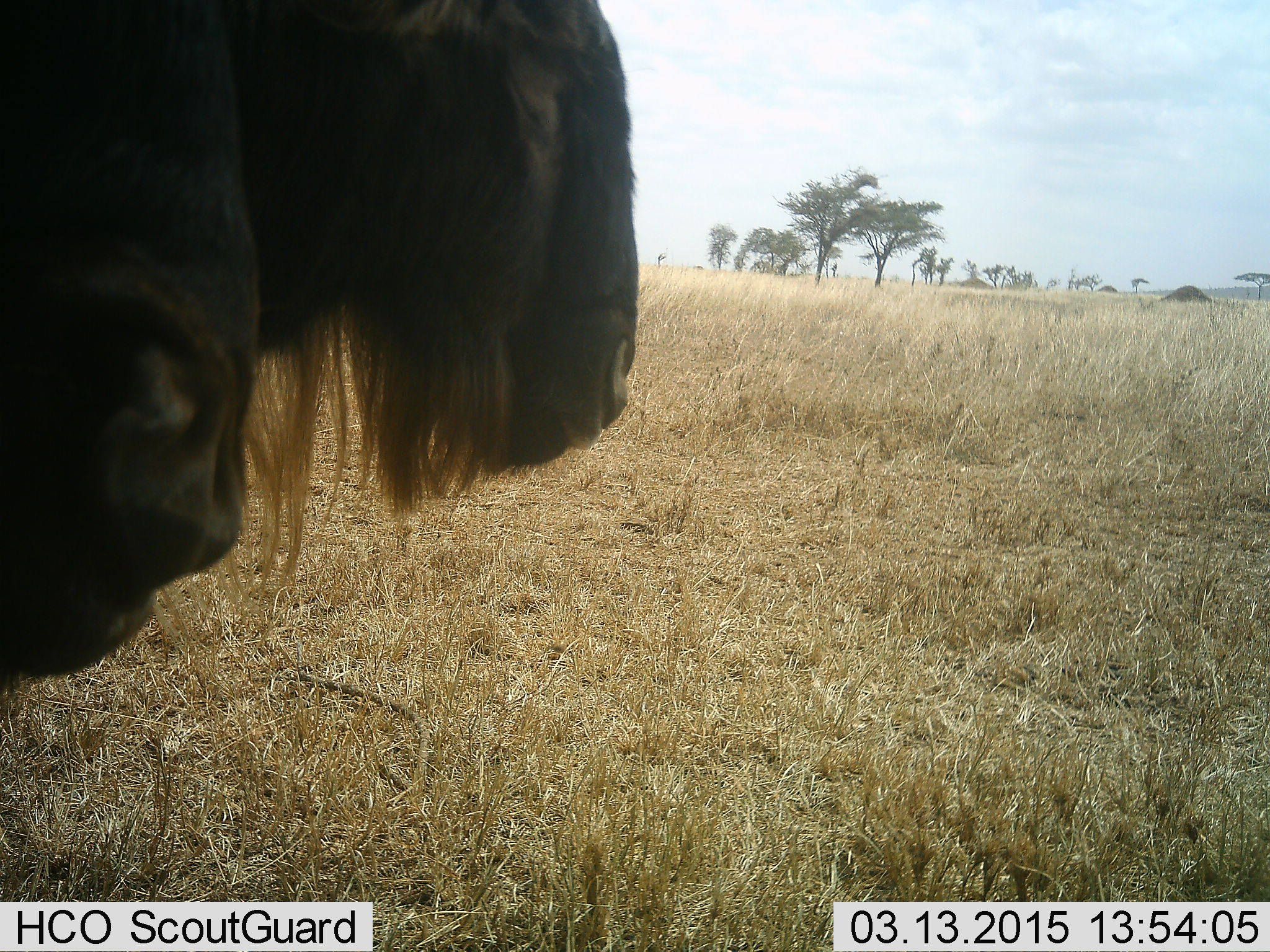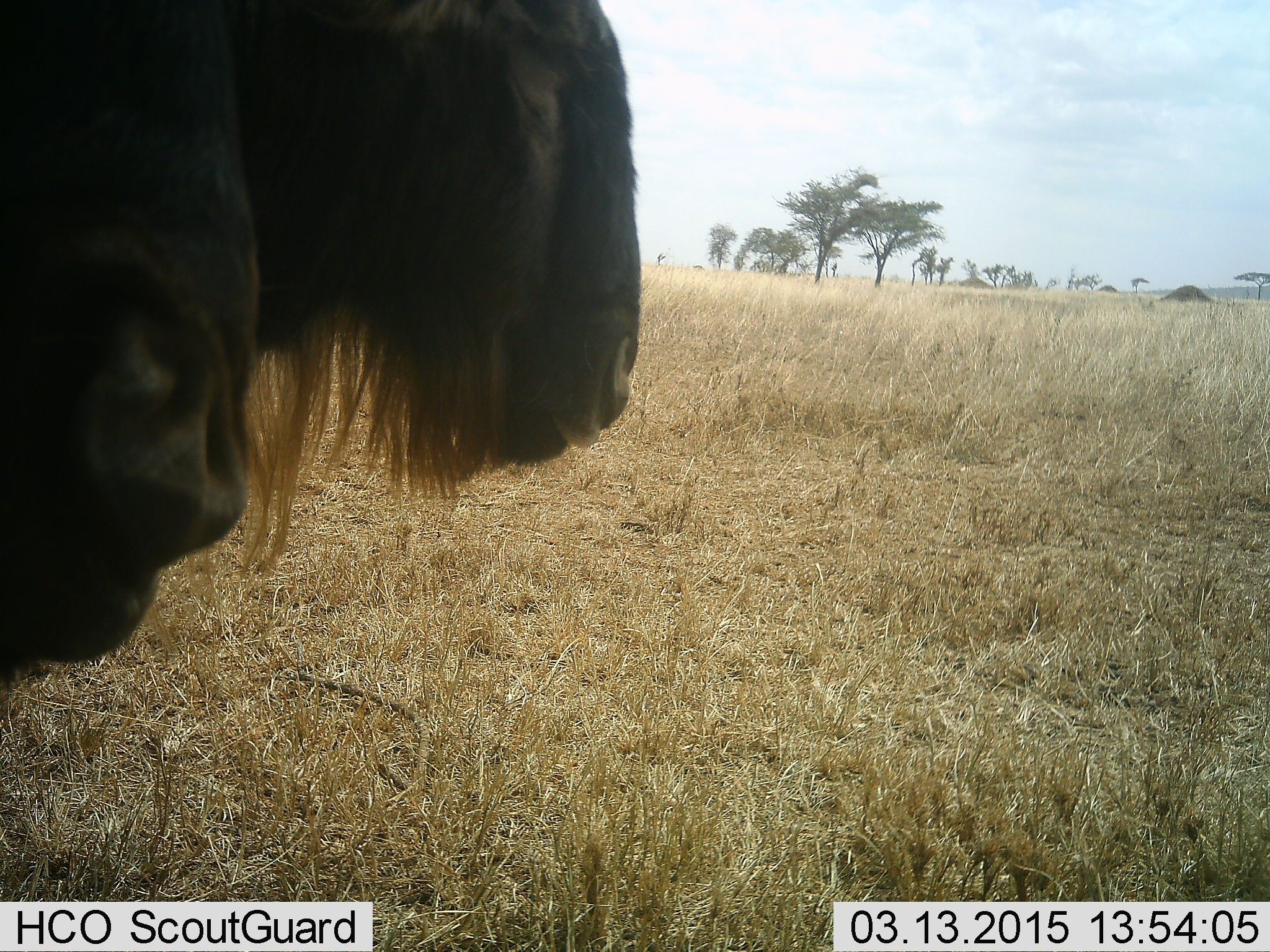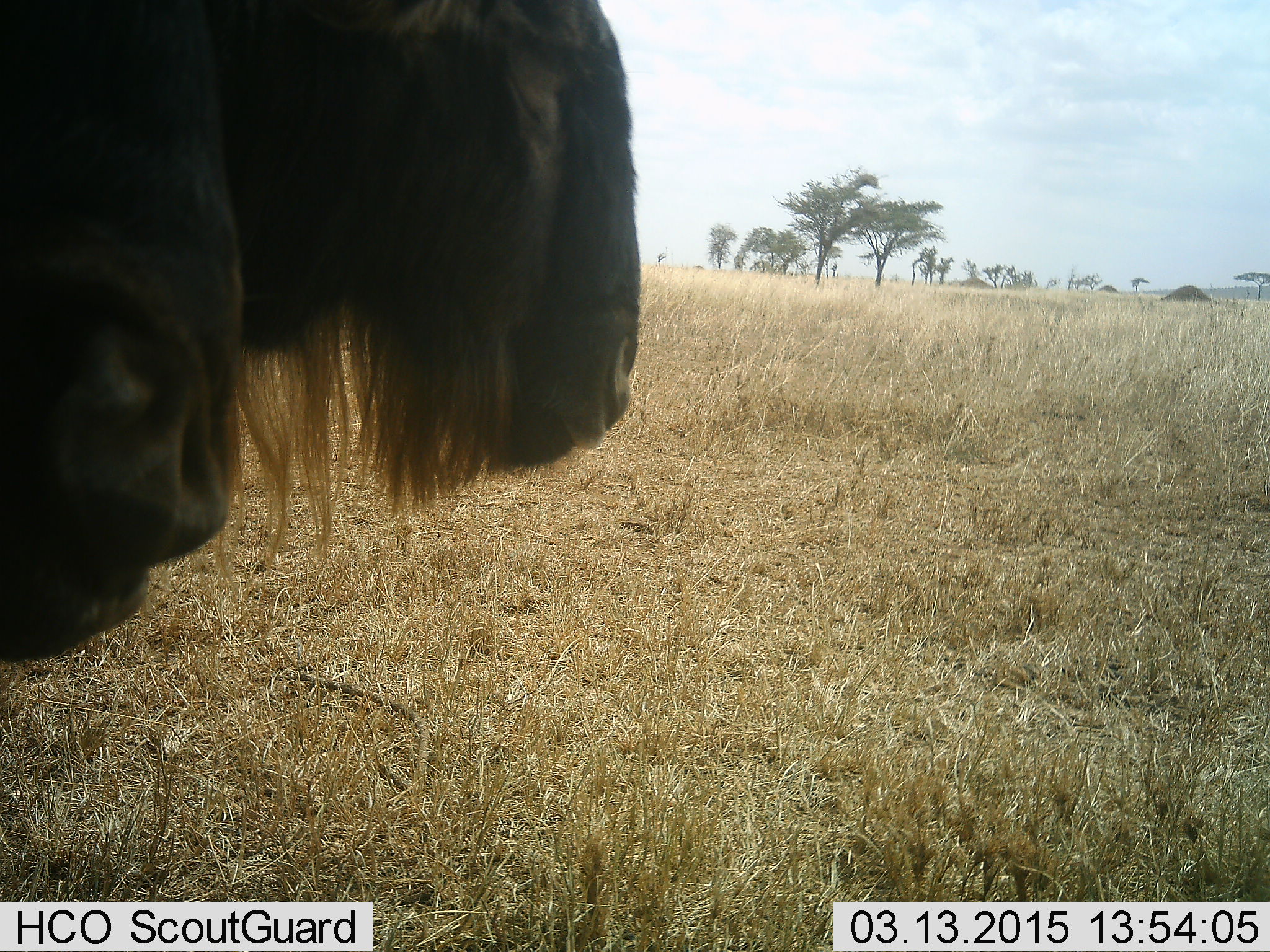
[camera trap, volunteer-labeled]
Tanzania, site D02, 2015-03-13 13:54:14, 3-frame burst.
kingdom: Animalia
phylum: Chordata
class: Mammalia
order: Artiodactyla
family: Bovidae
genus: Connochaetes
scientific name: Connochaetes taurinus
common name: blue wildebeest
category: wildebeest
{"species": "wildebeest (blue wildebeest) (Connochaetes taurinus)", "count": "2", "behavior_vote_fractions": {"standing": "90%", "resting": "0%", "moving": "0%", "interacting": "0%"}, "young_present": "0%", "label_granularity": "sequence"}